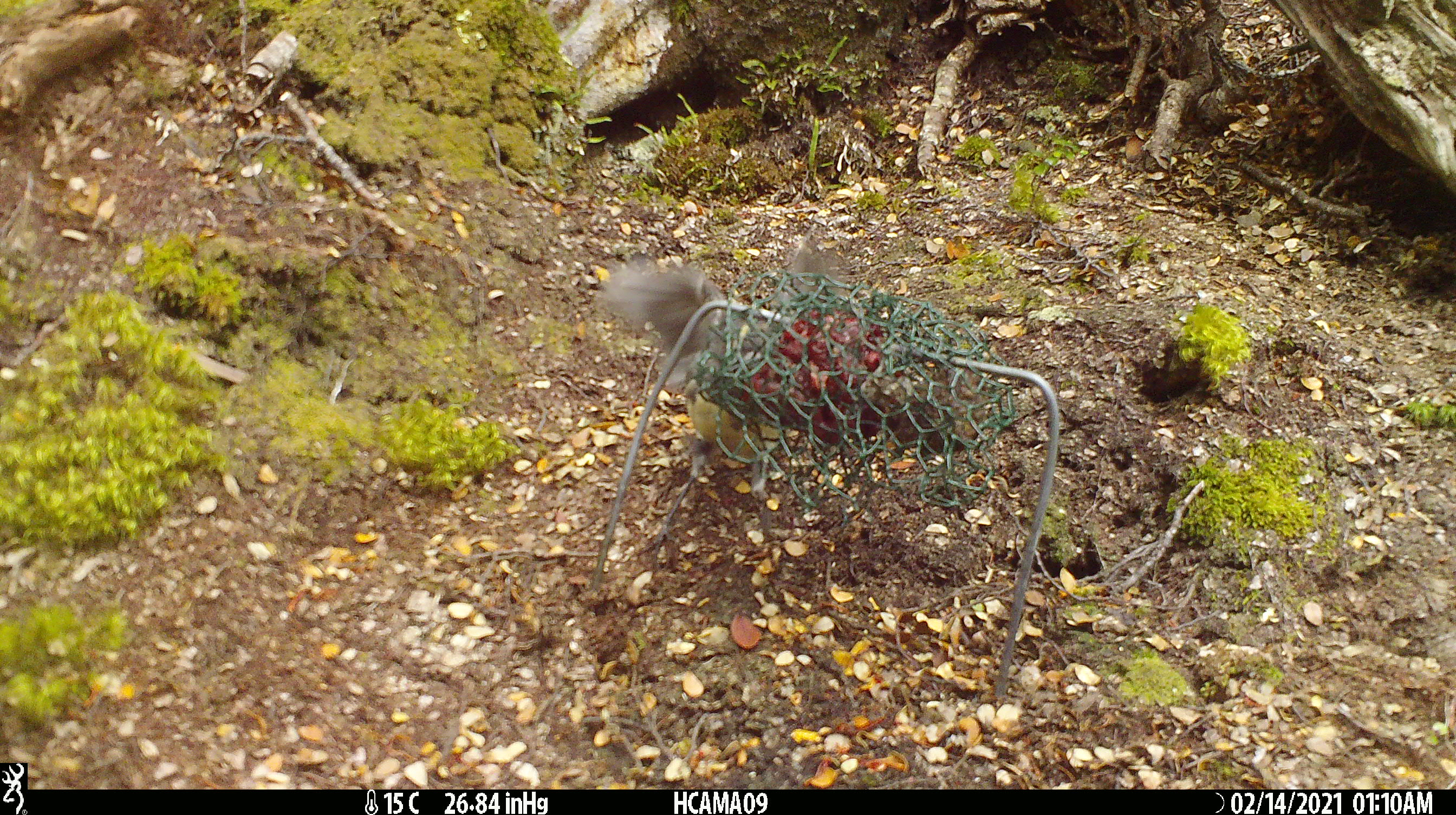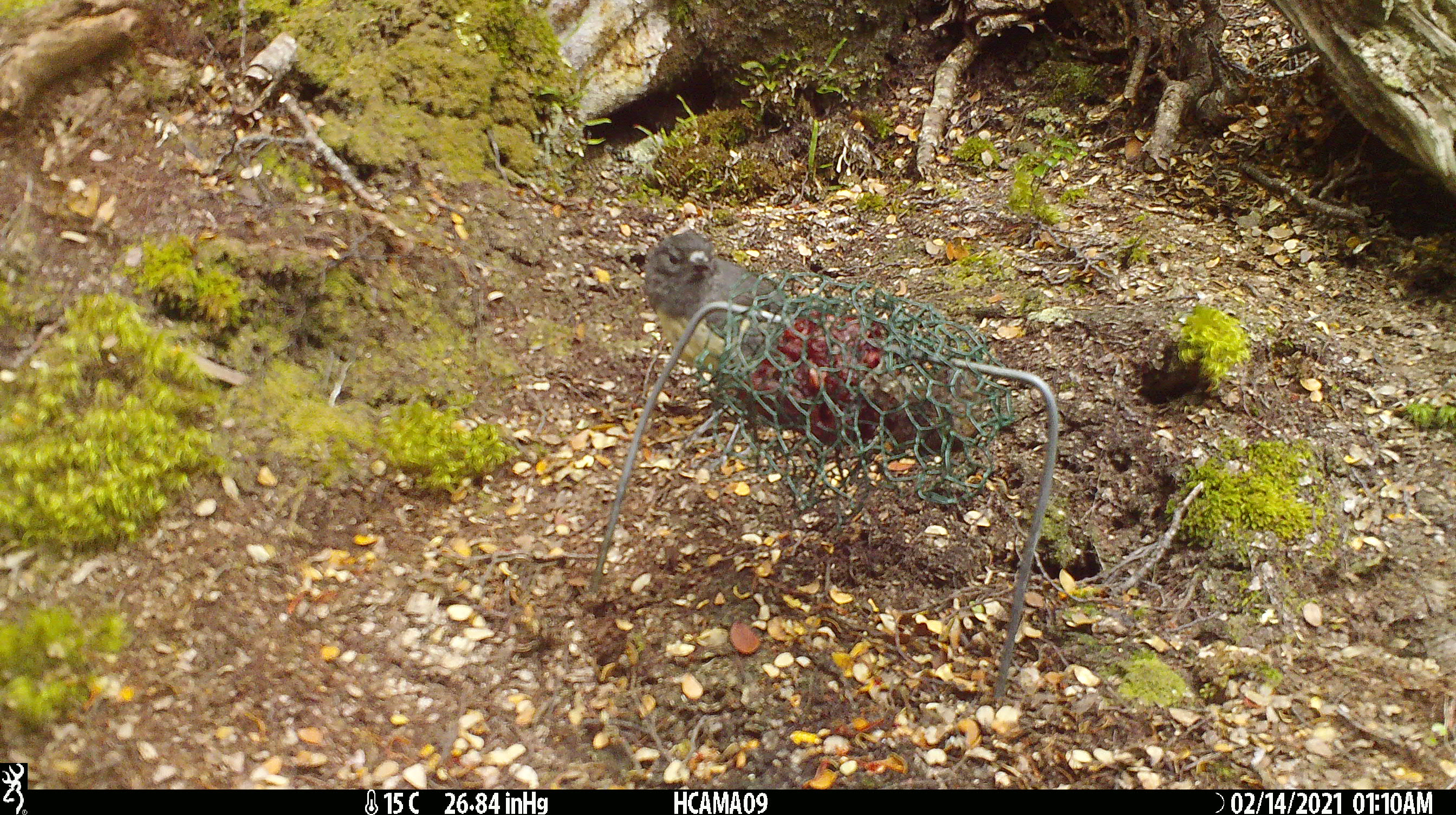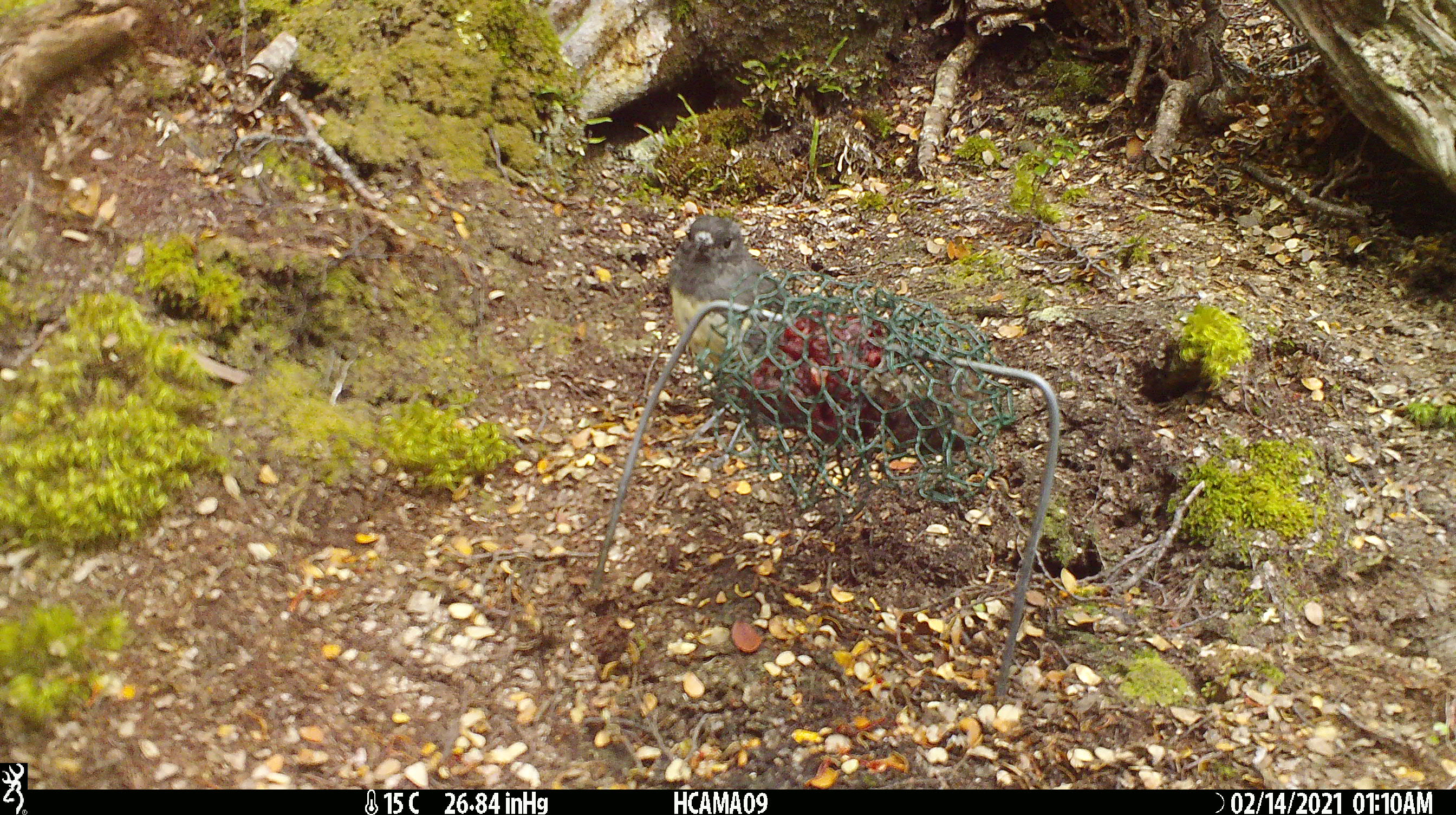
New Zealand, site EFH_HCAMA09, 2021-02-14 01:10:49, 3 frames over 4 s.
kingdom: Animalia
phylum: Chordata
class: Aves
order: Passeriformes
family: Petroicidae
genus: Petroica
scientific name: Petroica australis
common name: new zealand robin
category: robin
Robin (new zealand robin) (Petroica australis).